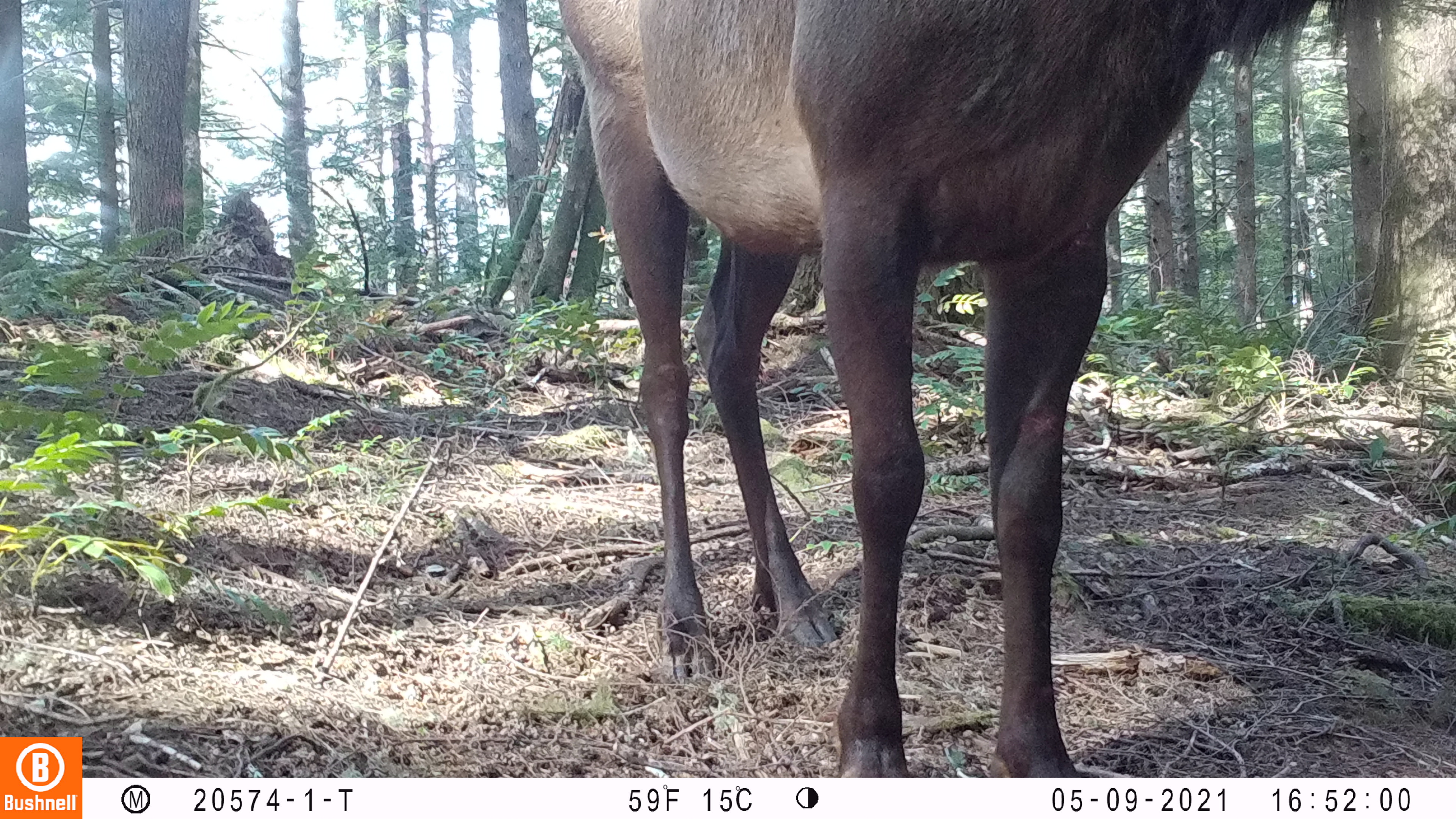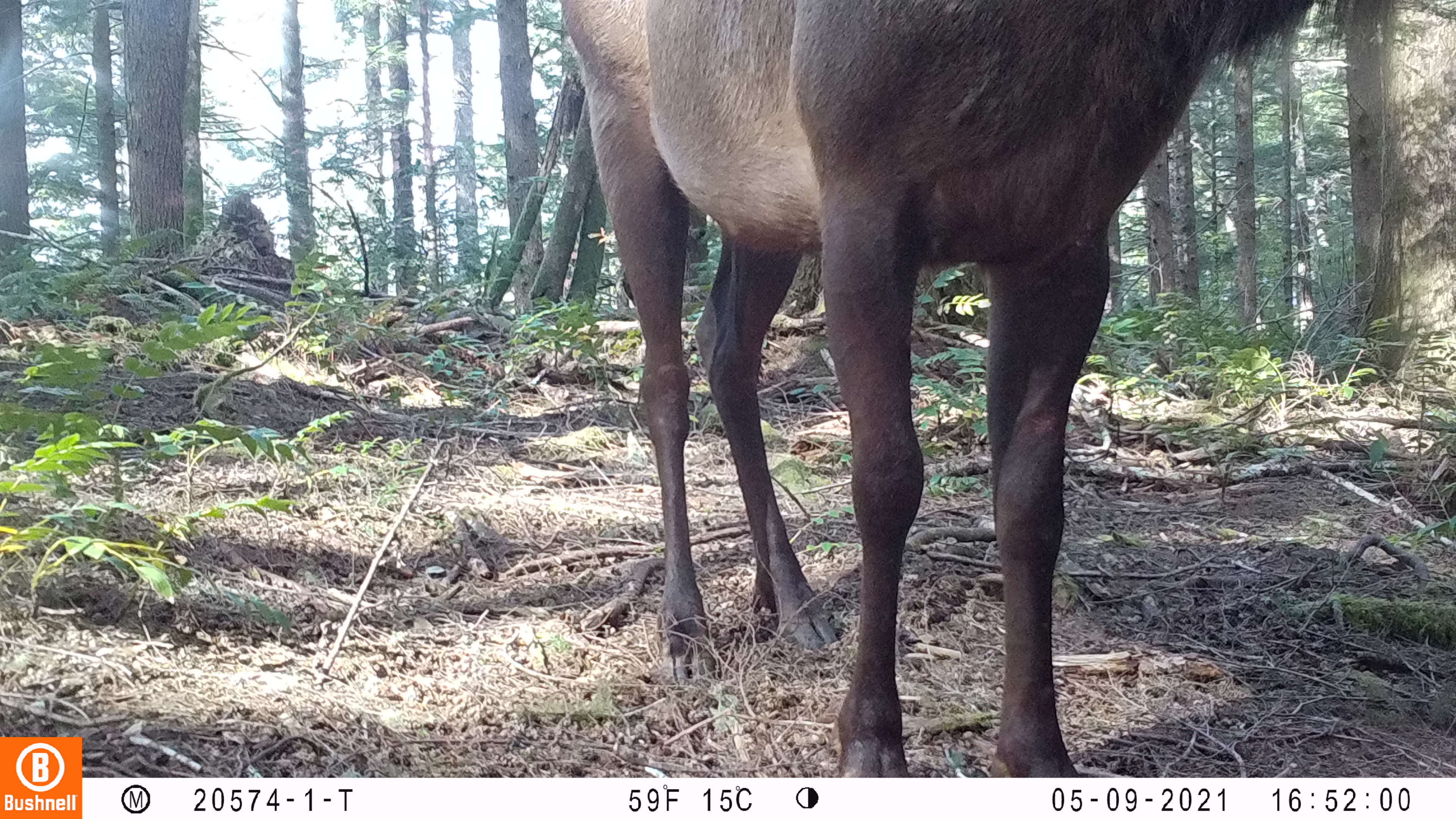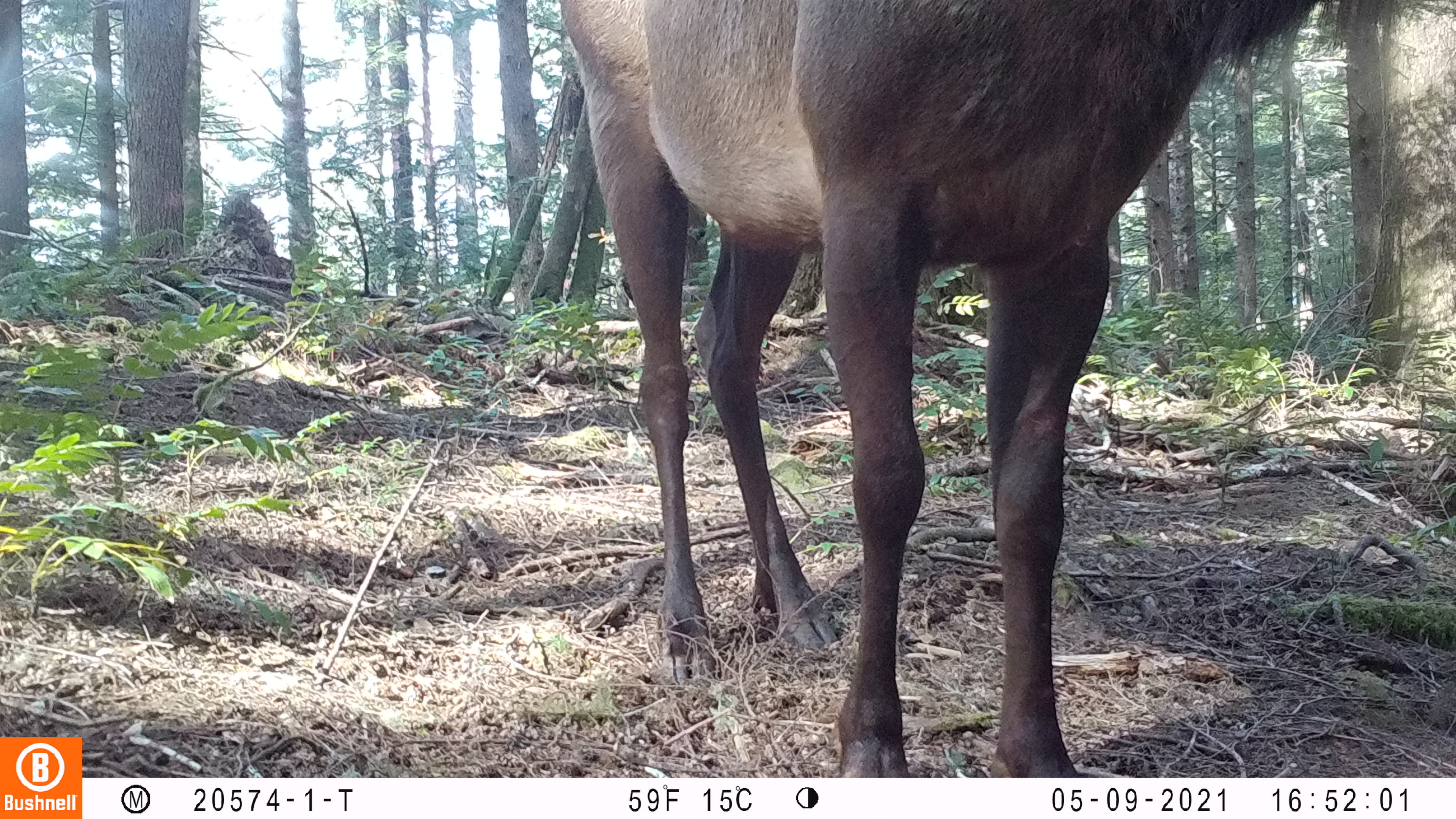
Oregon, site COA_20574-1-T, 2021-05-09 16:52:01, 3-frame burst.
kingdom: Animalia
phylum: Chordata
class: Mammalia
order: Artiodactyla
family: Cervidae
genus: Cervus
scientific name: Cervus canadensis roosevelti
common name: roosevelt elk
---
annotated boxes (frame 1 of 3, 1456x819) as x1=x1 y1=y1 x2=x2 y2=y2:
roosevelt elk: x1=551 y1=2 x2=1415 y2=777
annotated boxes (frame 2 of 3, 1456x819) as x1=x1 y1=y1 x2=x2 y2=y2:
roosevelt elk: x1=558 y1=4 x2=1357 y2=774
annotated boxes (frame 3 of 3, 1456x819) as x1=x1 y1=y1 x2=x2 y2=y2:
roosevelt elk: x1=557 y1=3 x2=1437 y2=774